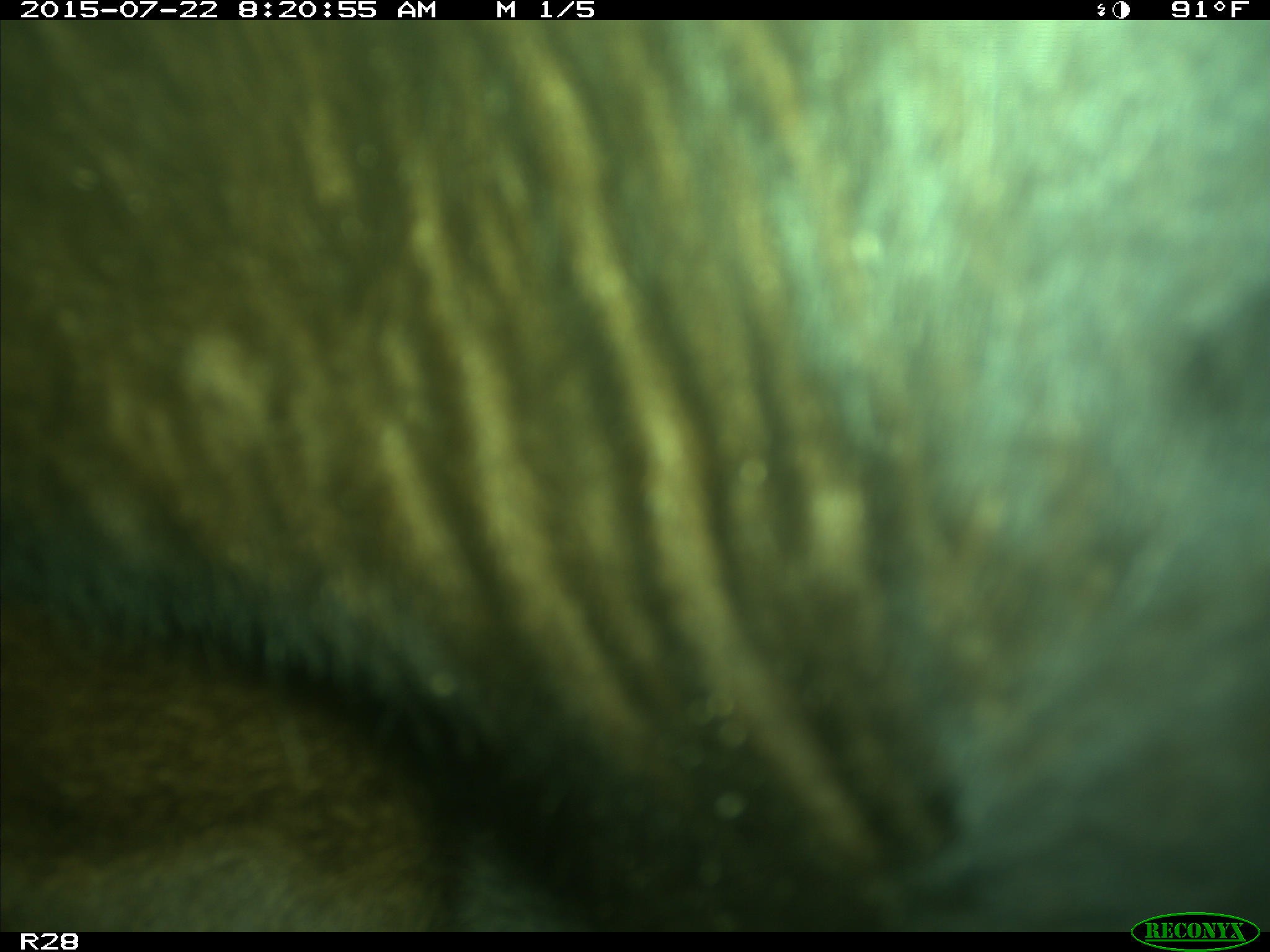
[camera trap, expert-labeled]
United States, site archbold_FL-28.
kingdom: Animalia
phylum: Chordata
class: Mammalia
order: Artiodactyla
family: Bovidae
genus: Bos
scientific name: Bos taurus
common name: domestic cow